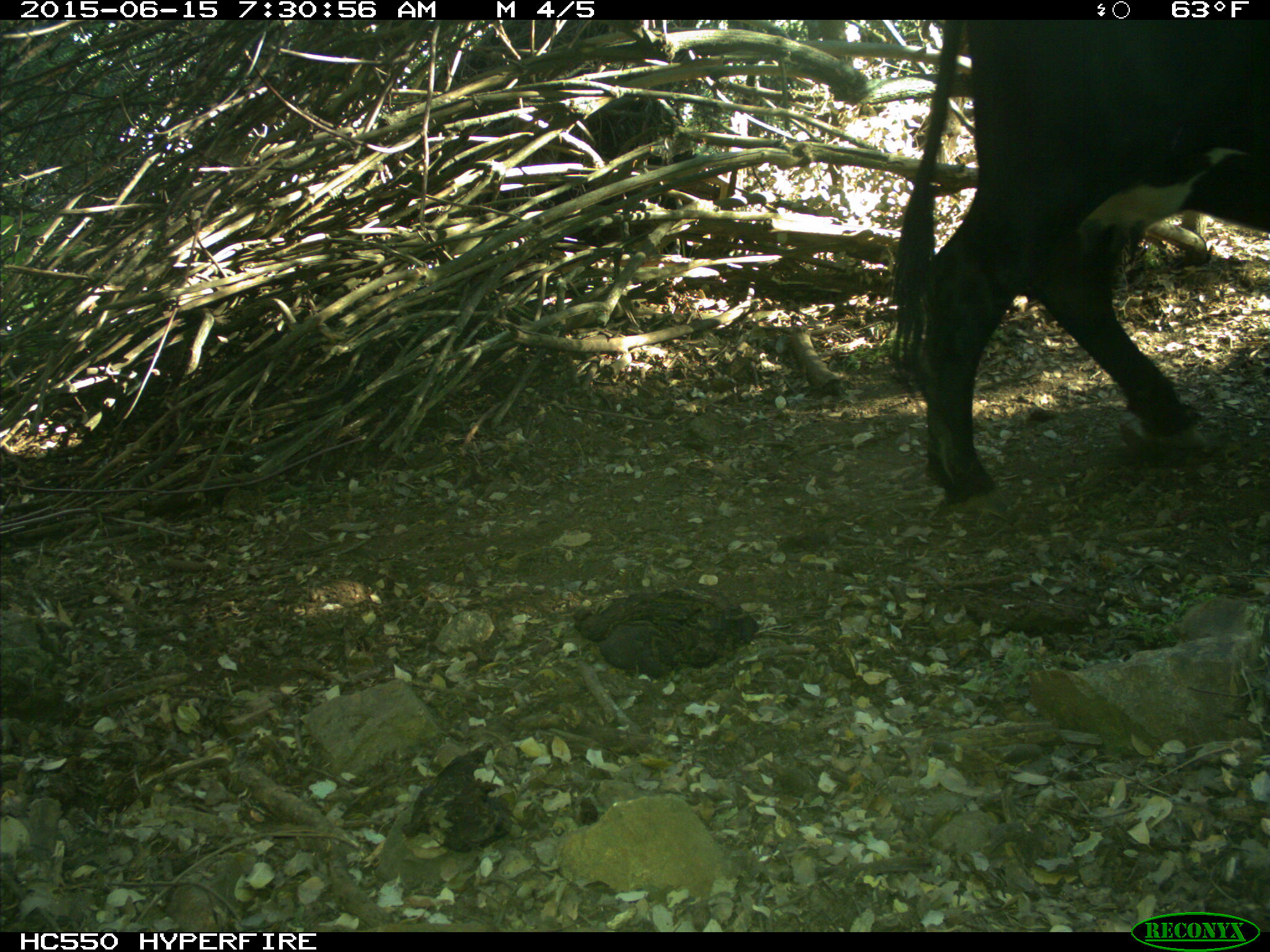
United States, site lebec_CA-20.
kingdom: Animalia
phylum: Chordata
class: Mammalia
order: Artiodactyla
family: Bovidae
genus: Bos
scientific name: Bos taurus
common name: domestic cow